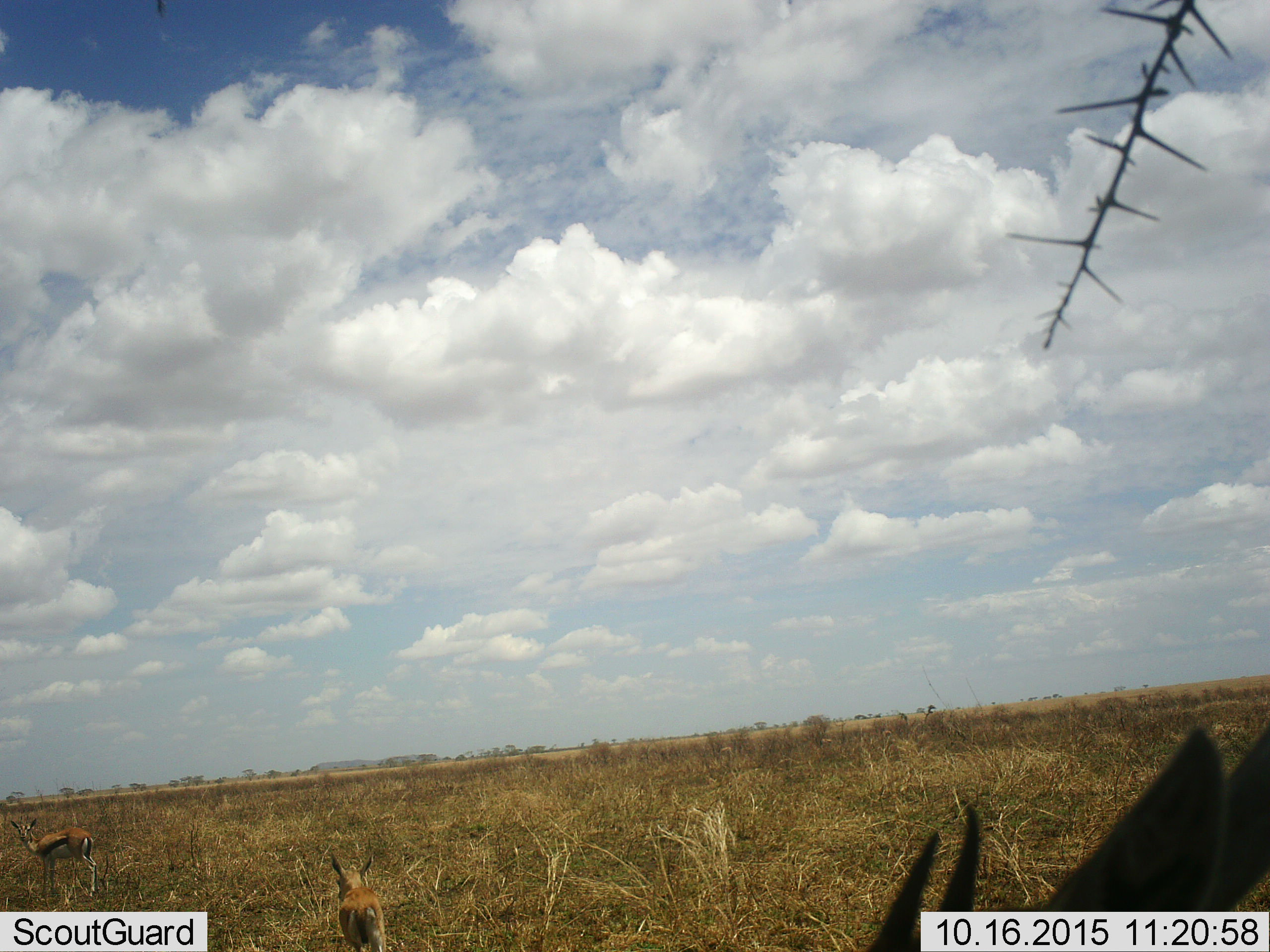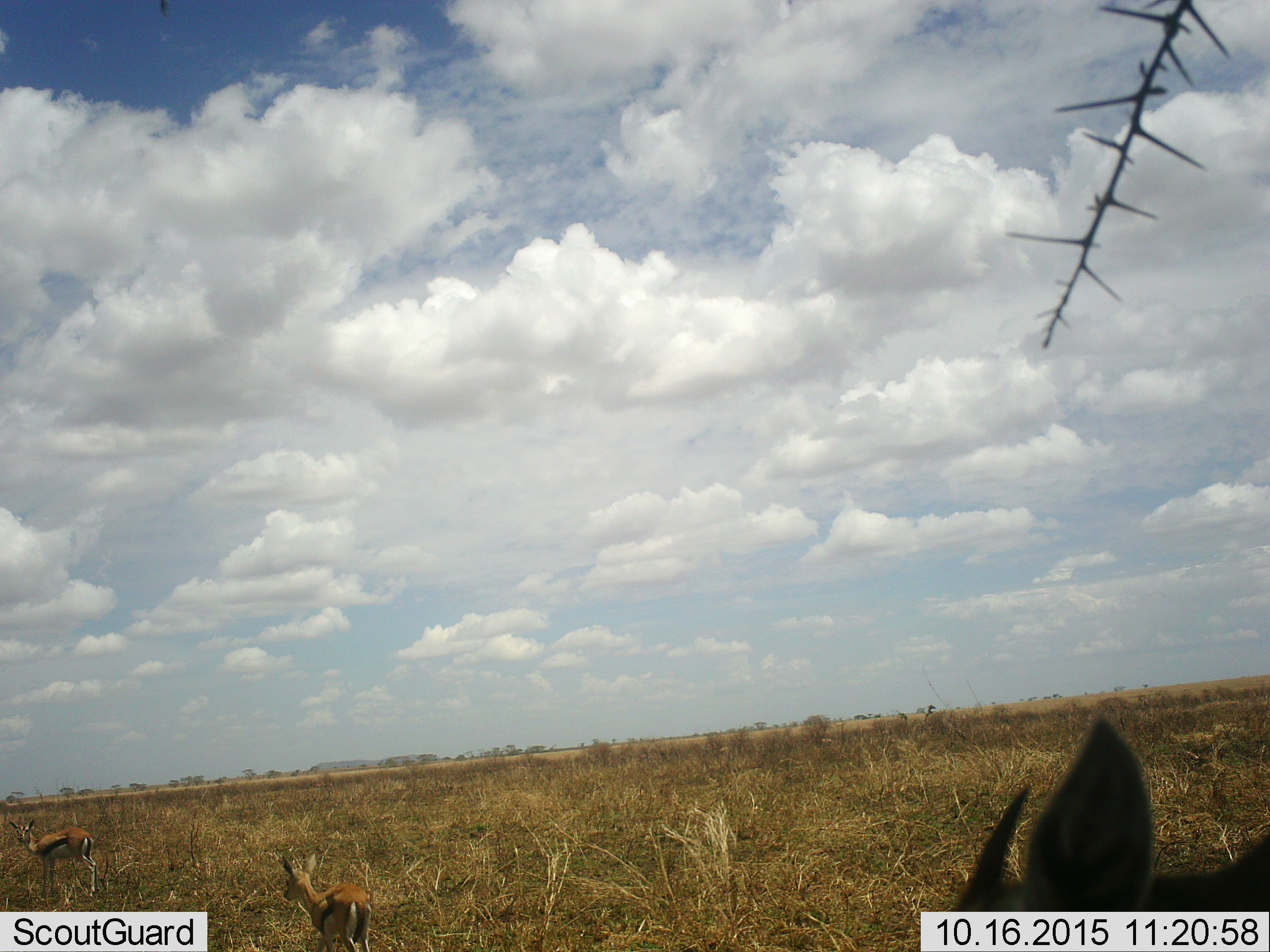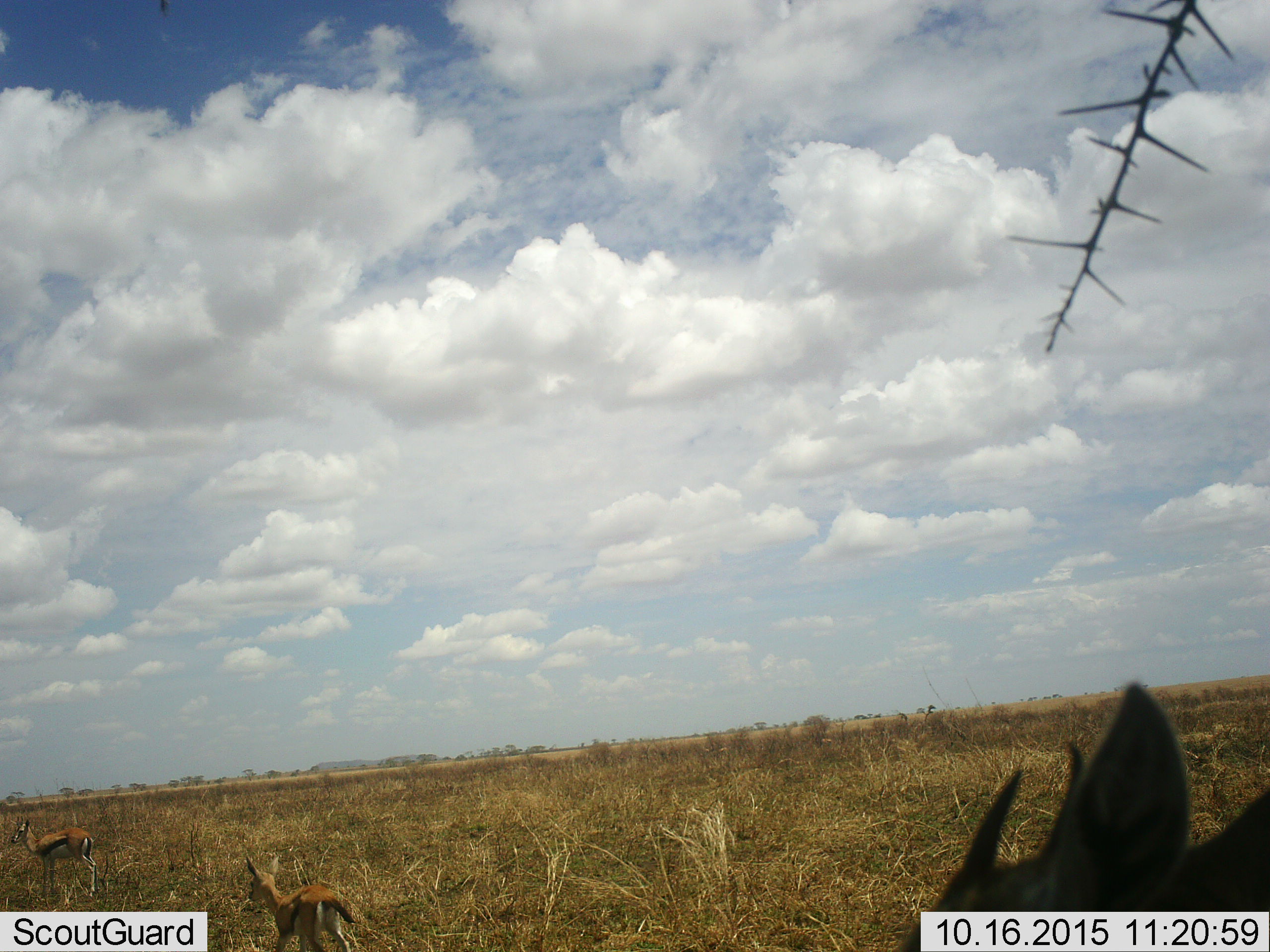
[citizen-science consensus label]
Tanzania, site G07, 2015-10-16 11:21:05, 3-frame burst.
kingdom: Animalia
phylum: Chordata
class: Mammalia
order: Artiodactyla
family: Bovidae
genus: Eudorcas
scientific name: Eudorcas thomsonii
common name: thomson's gazelle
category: gazellethomsons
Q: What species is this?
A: Gazellethomsons (thomson's gazelle) (Eudorcas thomsonii).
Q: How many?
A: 3.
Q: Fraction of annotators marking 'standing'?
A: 70%.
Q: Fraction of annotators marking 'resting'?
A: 0%.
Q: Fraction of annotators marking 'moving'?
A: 60%.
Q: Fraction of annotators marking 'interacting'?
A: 0%.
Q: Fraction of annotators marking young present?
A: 40%.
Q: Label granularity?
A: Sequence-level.